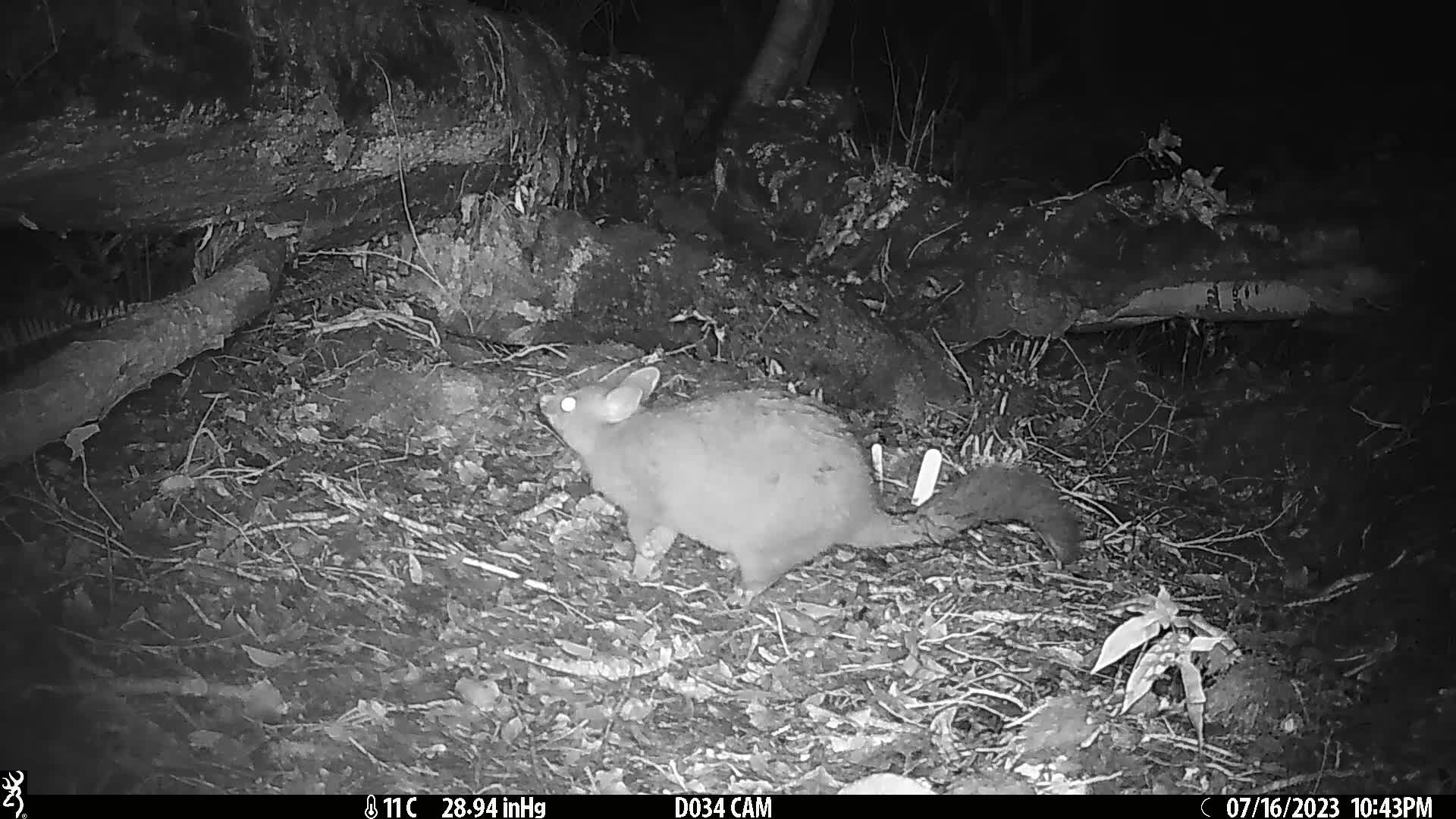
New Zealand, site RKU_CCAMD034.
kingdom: Animalia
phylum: Chordata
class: Mammalia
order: Diprotodontia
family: Phalangeridae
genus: Trichosurus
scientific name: Trichosurus vulpecula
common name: common brushtail possum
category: possum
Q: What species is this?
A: Possum (common brushtail possum) (Trichosurus vulpecula).